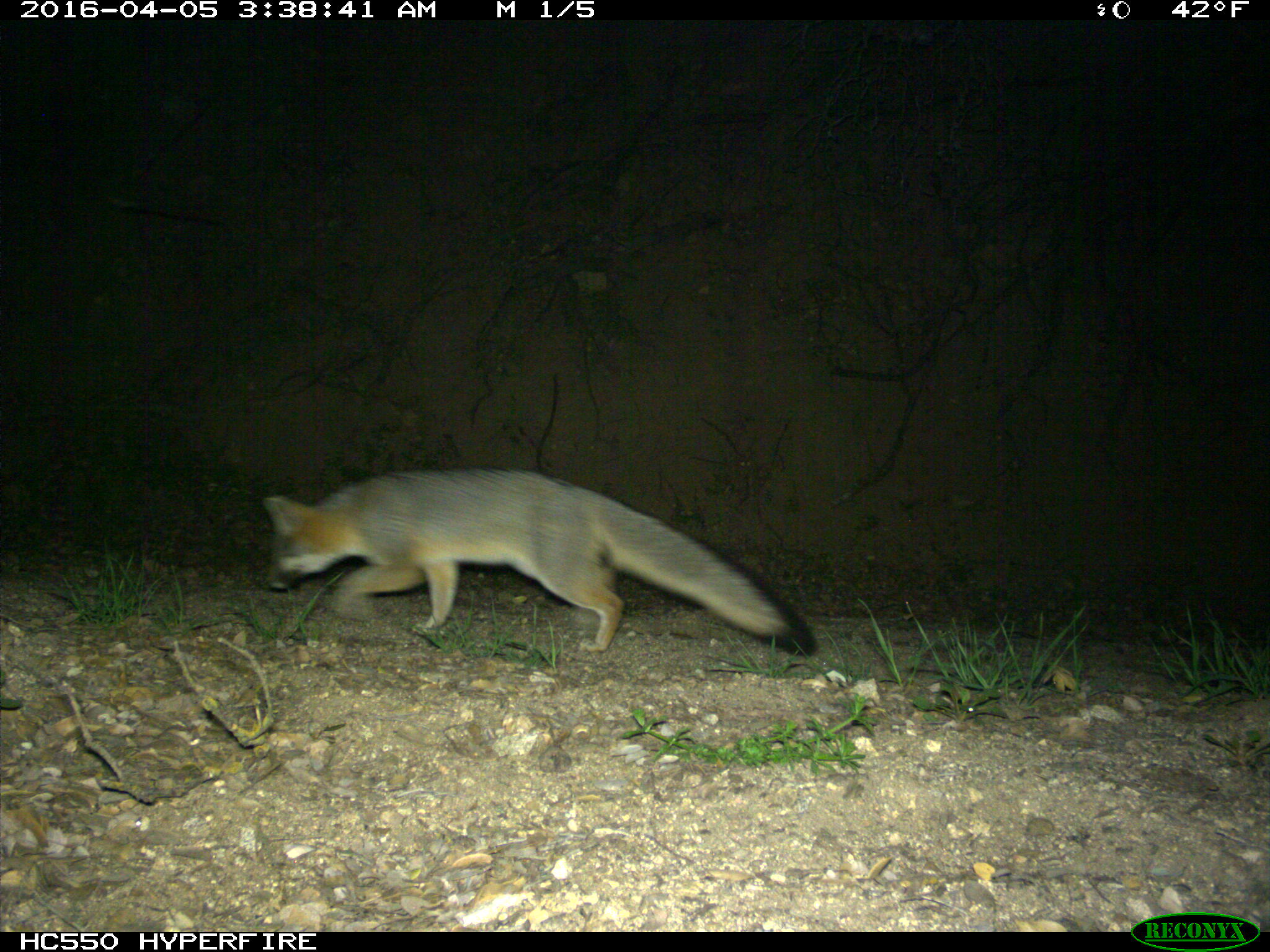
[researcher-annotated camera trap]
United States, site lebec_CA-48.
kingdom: Animalia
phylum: Chordata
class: Mammalia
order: Carnivora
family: Canidae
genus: Urocyon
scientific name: Urocyon cinereoargenteus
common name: gray fox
Urocyon cinereoargenteus (gray fox).